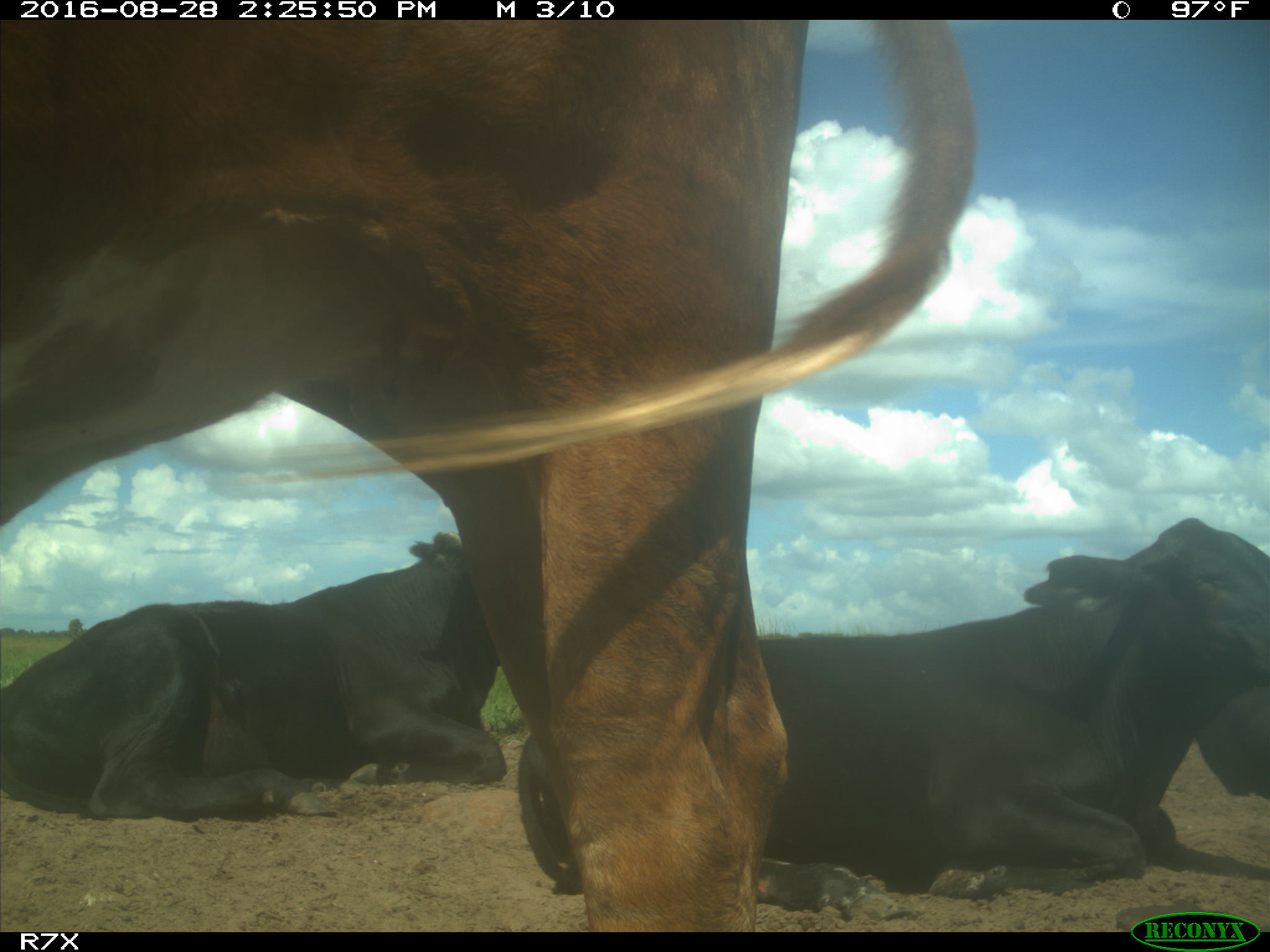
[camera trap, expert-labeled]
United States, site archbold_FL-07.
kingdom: Animalia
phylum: Chordata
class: Mammalia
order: Artiodactyla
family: Bovidae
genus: Bos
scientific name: Bos taurus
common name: domestic cow